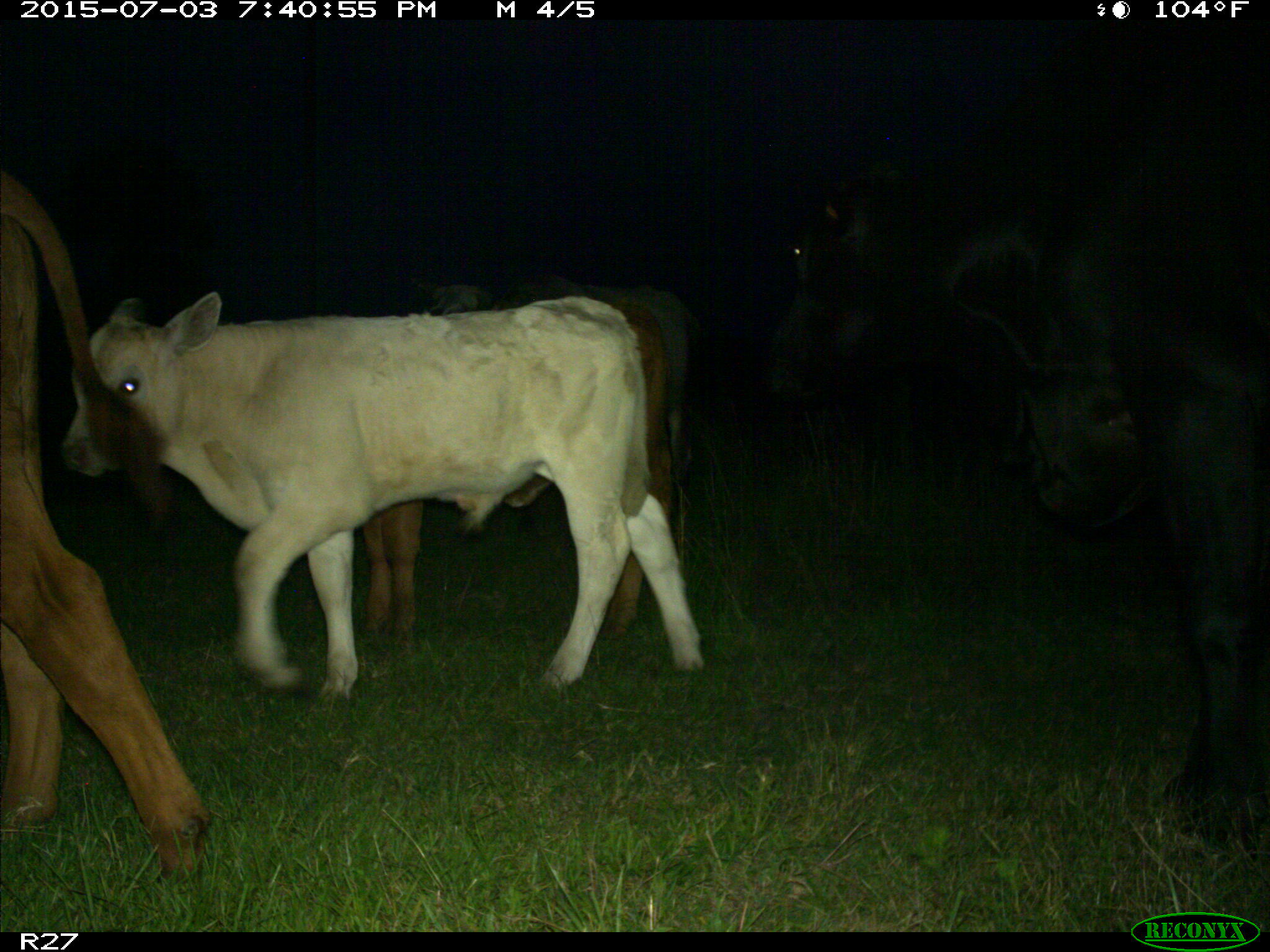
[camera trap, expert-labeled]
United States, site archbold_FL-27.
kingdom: Animalia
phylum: Chordata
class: Mammalia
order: Artiodactyla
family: Bovidae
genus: Bos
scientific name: Bos taurus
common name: domestic cow